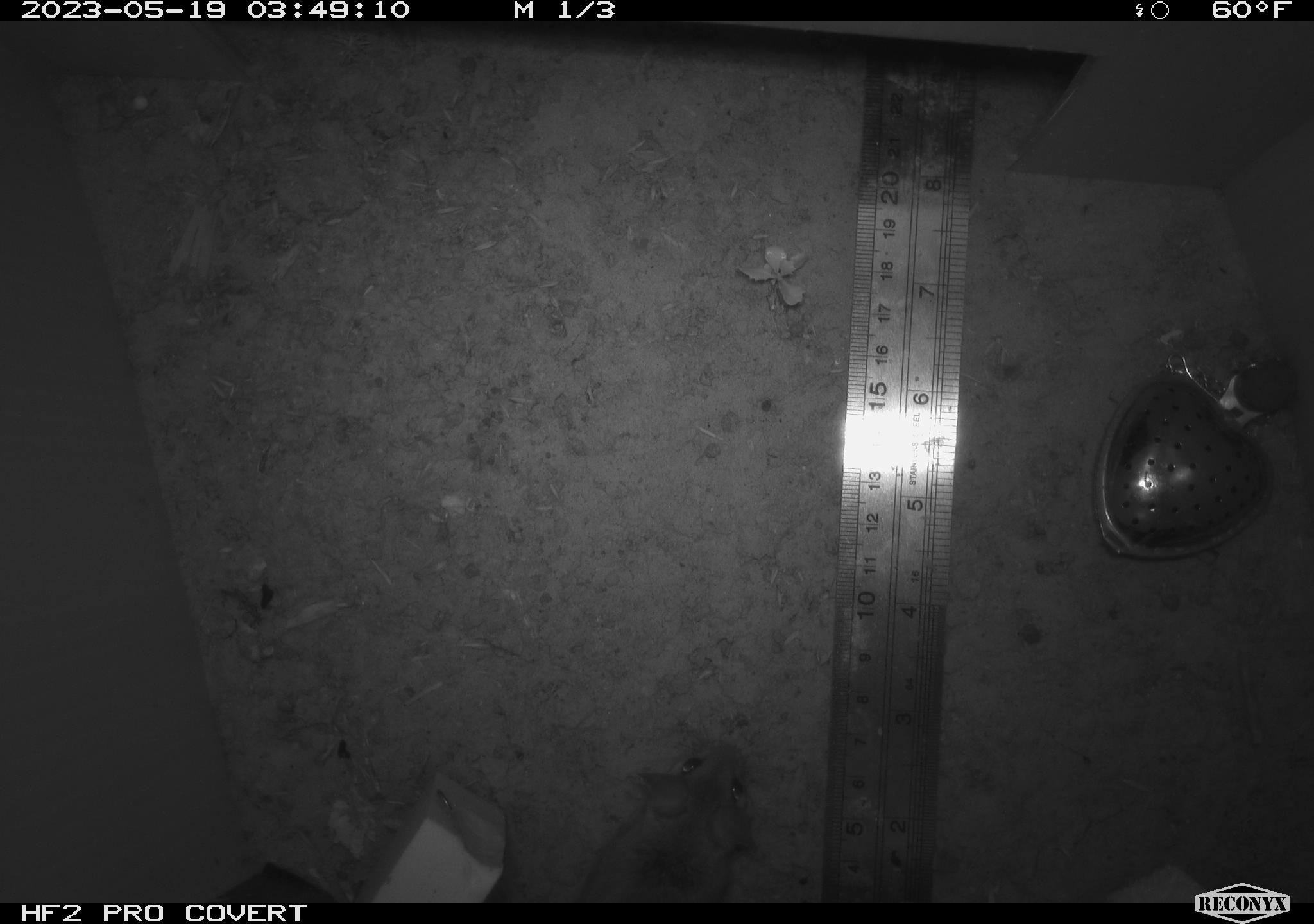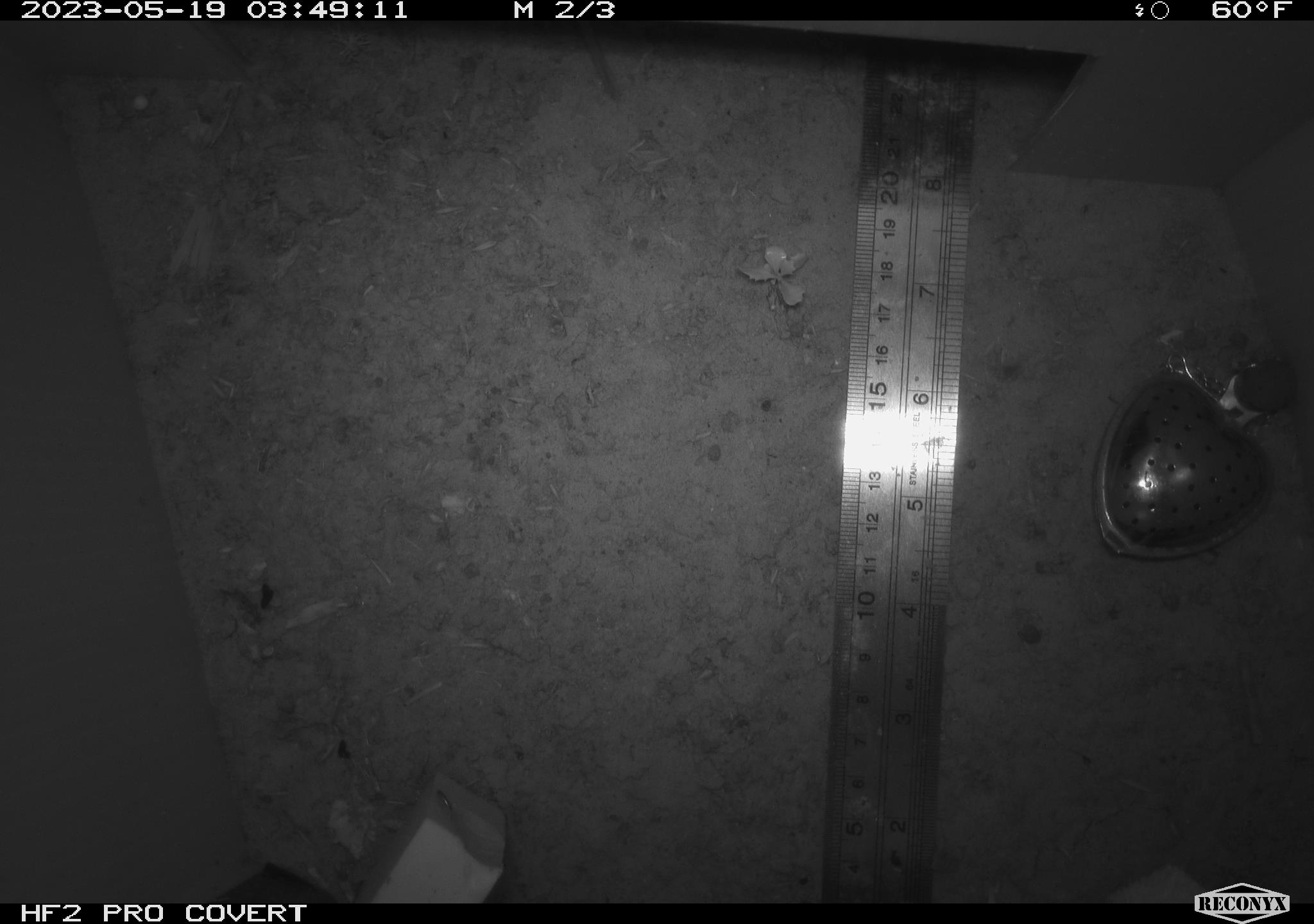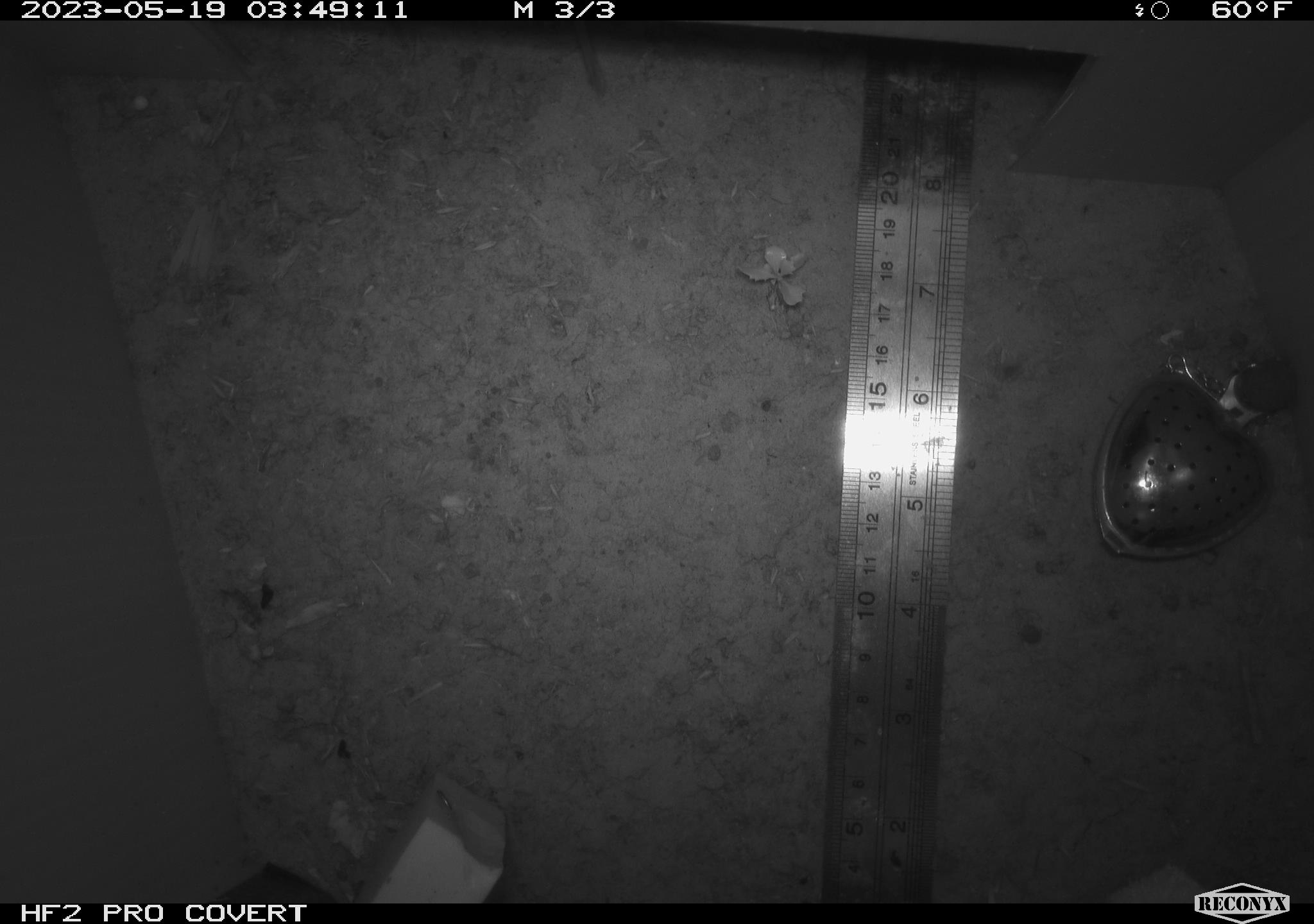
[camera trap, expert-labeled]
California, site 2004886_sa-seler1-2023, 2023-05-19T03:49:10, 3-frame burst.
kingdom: Animalia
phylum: Chordata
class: Mammalia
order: Rodentia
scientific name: Rodentia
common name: mouse species